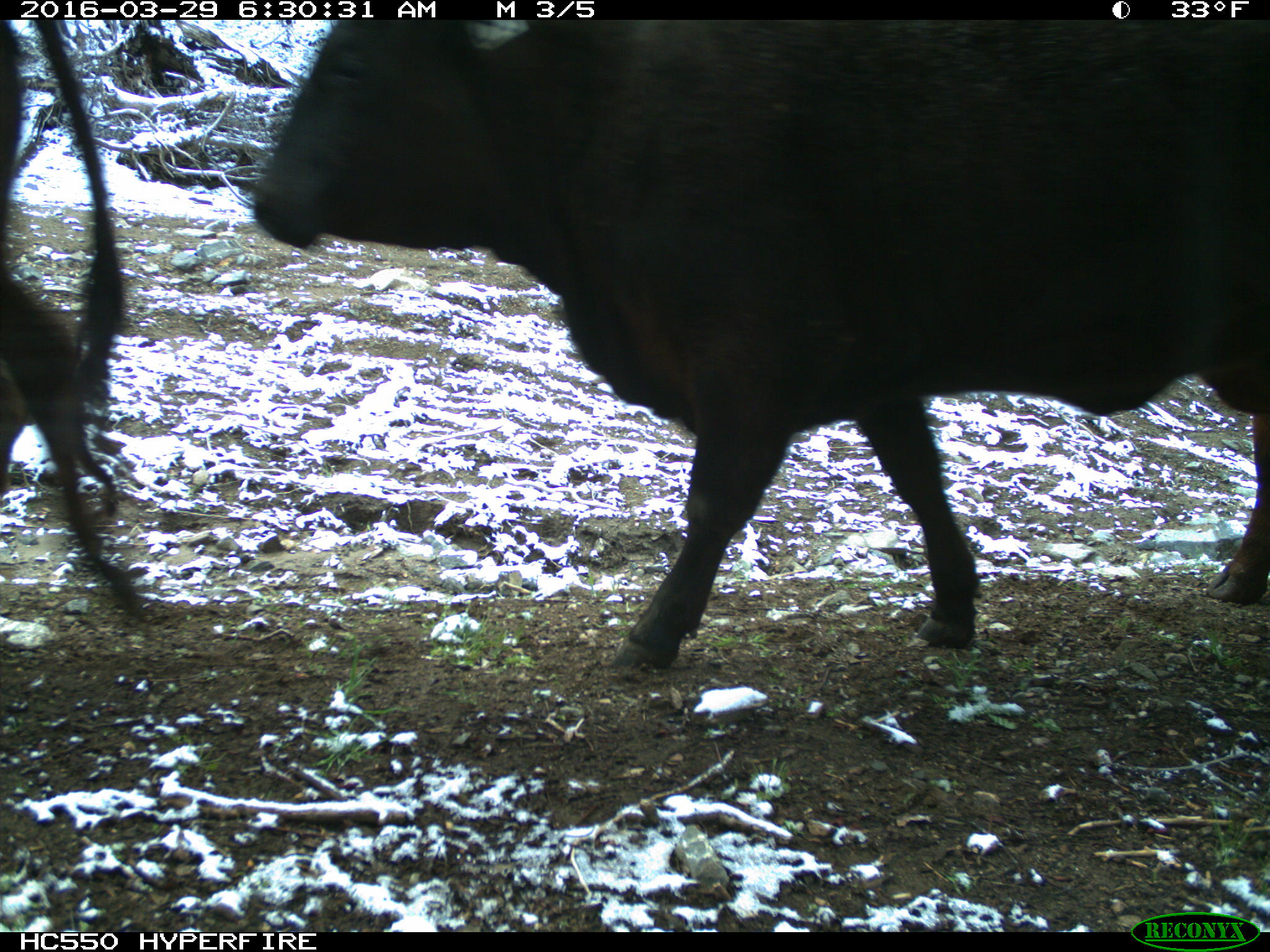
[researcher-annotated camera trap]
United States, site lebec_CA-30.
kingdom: Animalia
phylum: Chordata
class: Mammalia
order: Artiodactyla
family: Bovidae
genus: Bos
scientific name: Bos taurus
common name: domestic cow